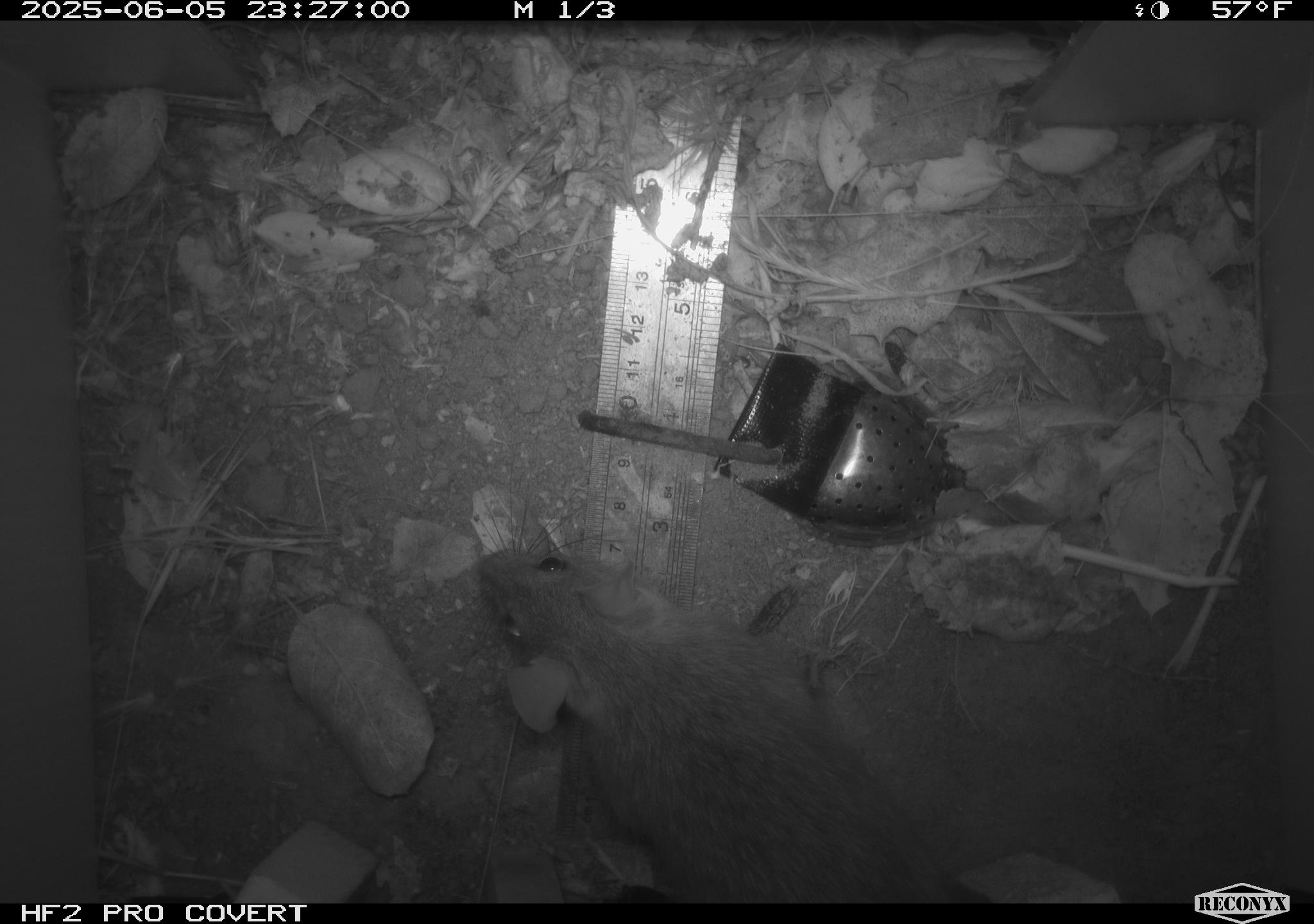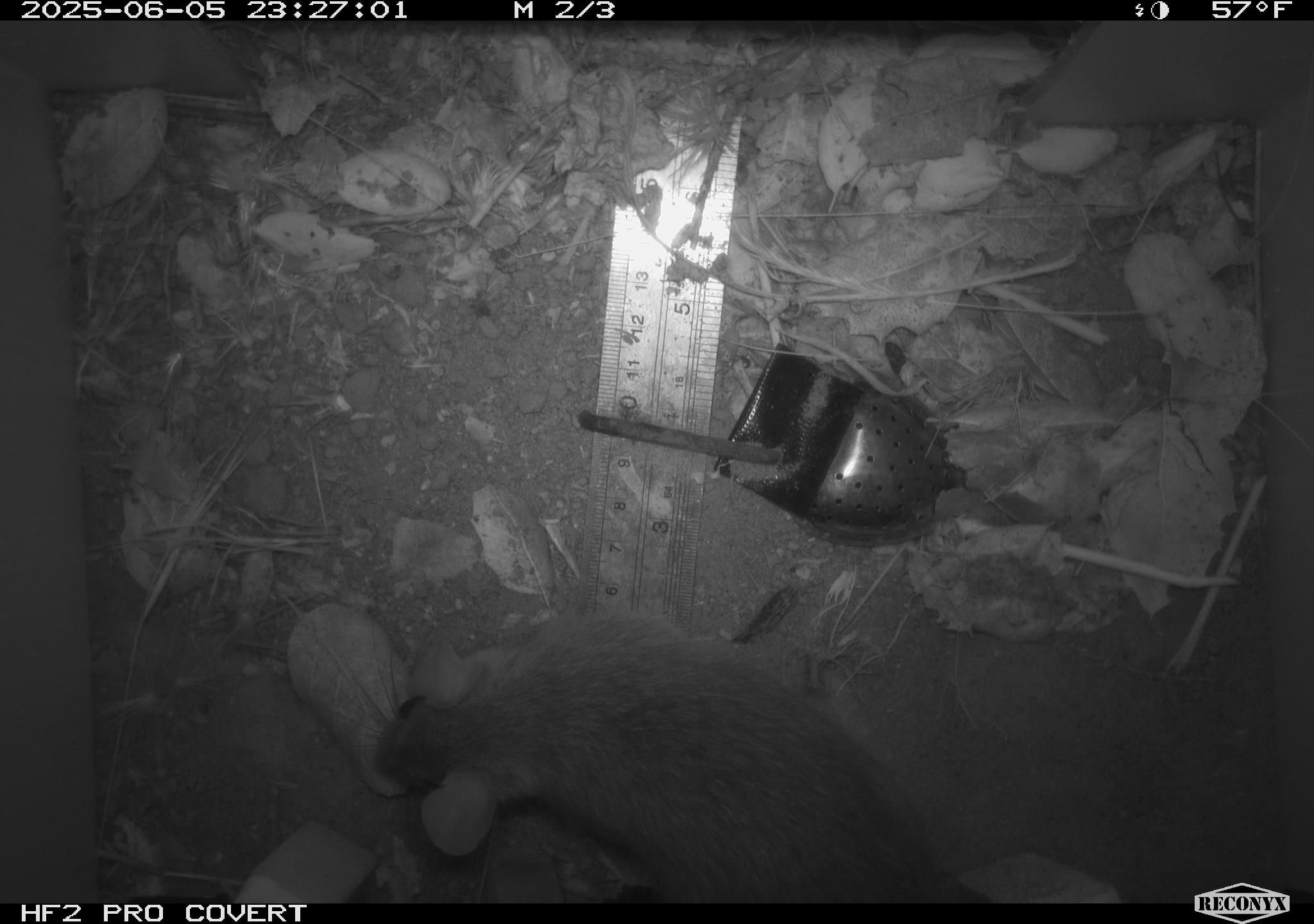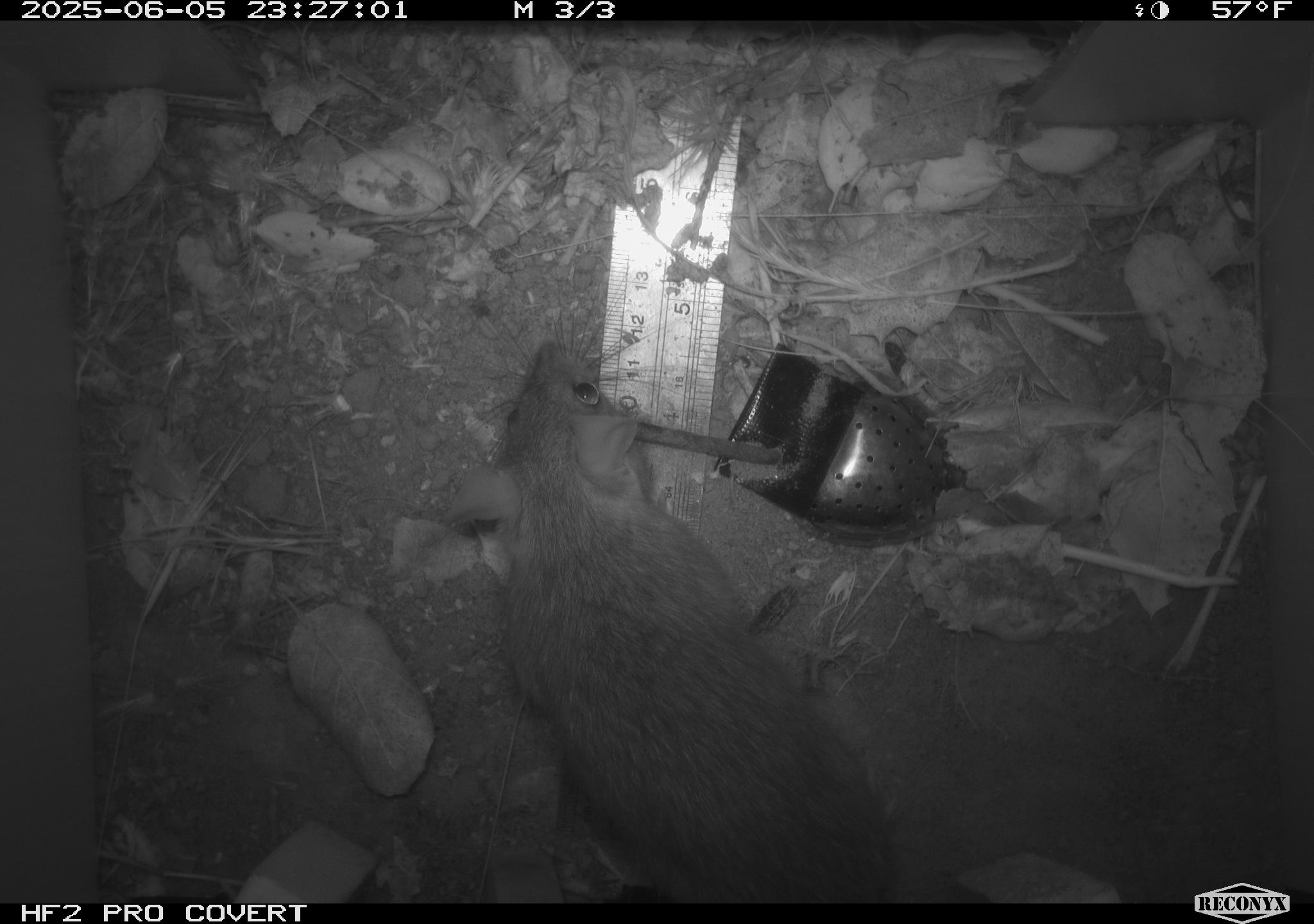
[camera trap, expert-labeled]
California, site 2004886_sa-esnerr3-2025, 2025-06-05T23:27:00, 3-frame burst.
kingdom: Animalia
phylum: Chordata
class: Mammalia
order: Rodentia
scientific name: Rodentia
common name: rodent